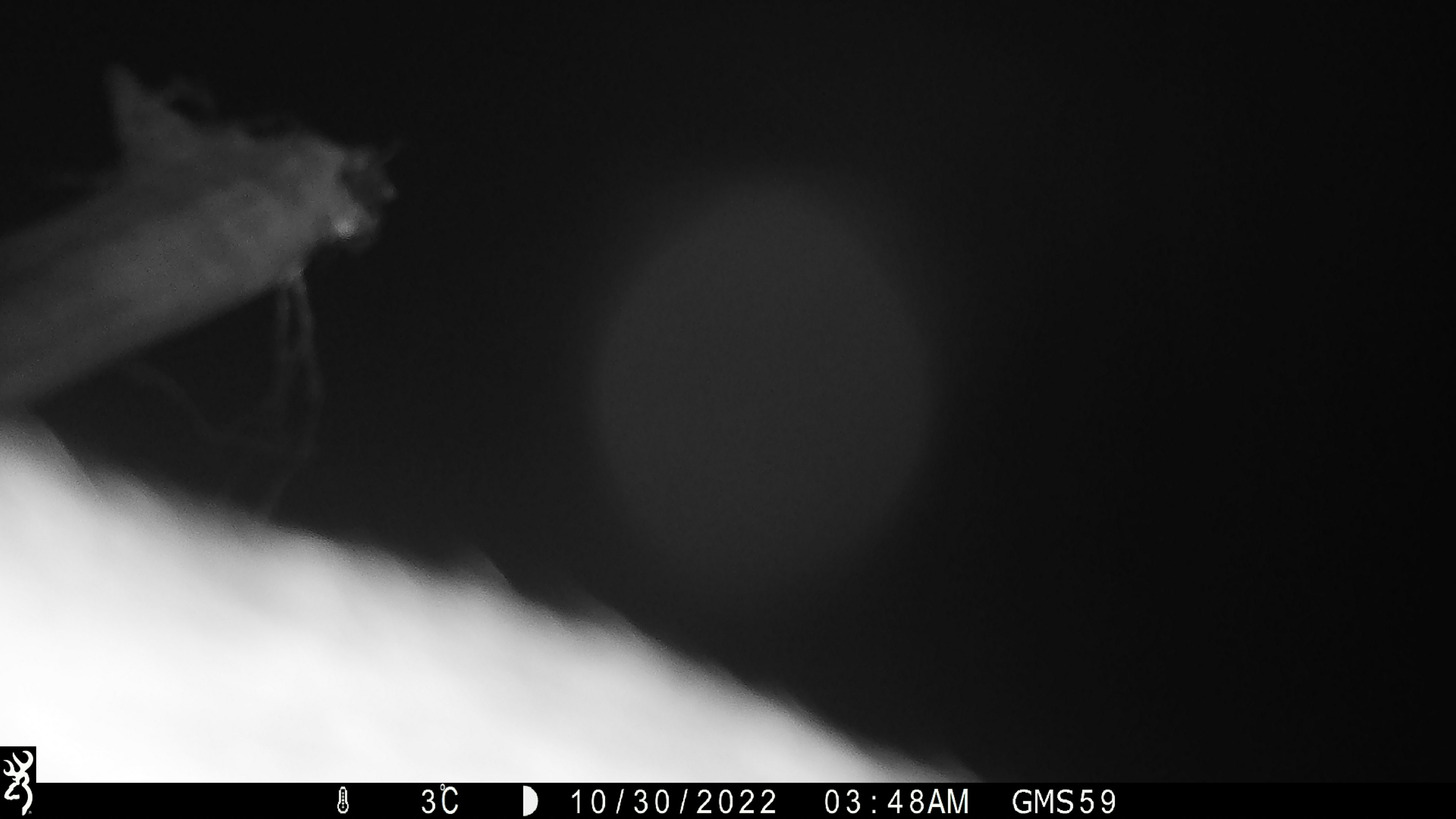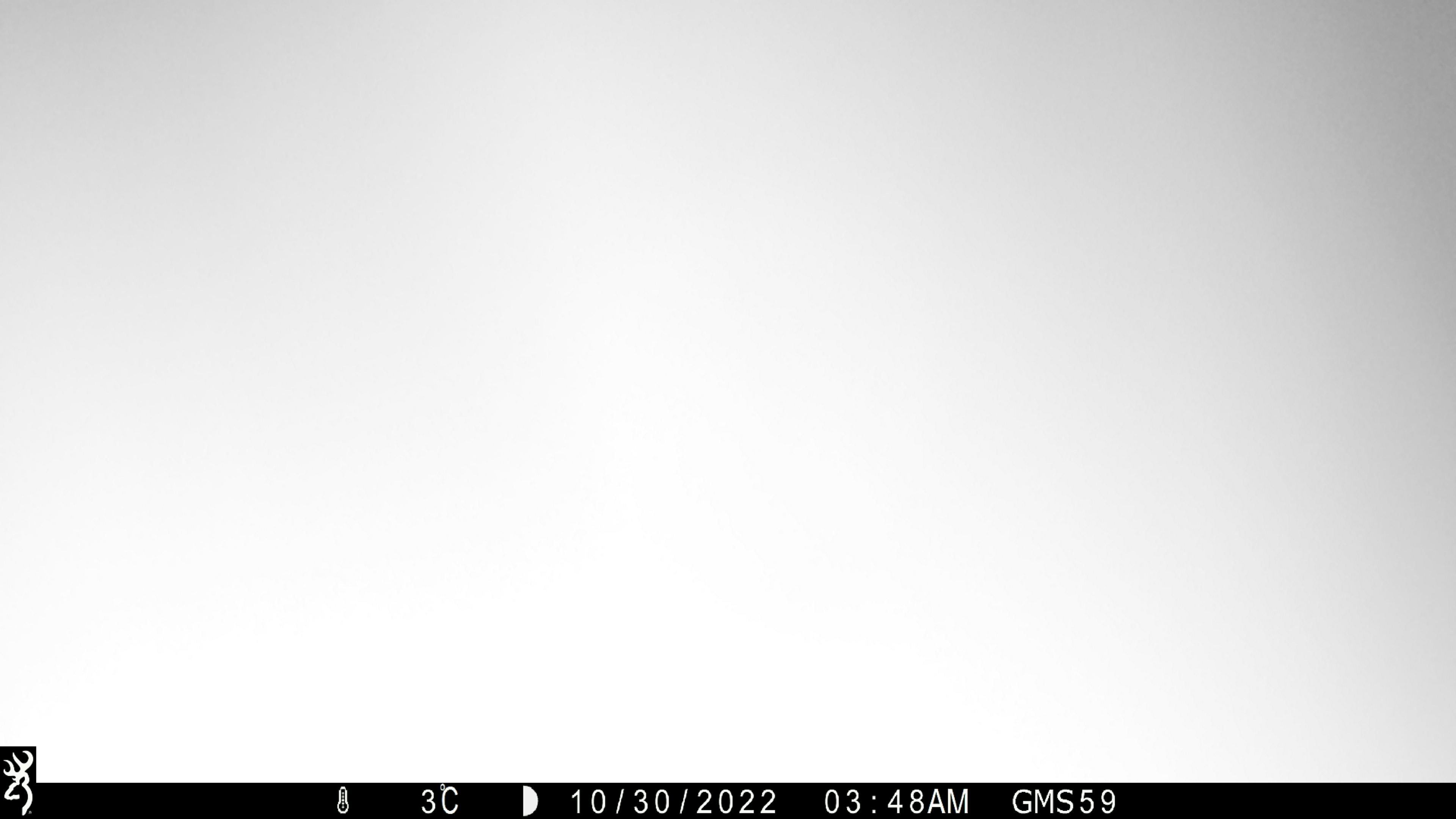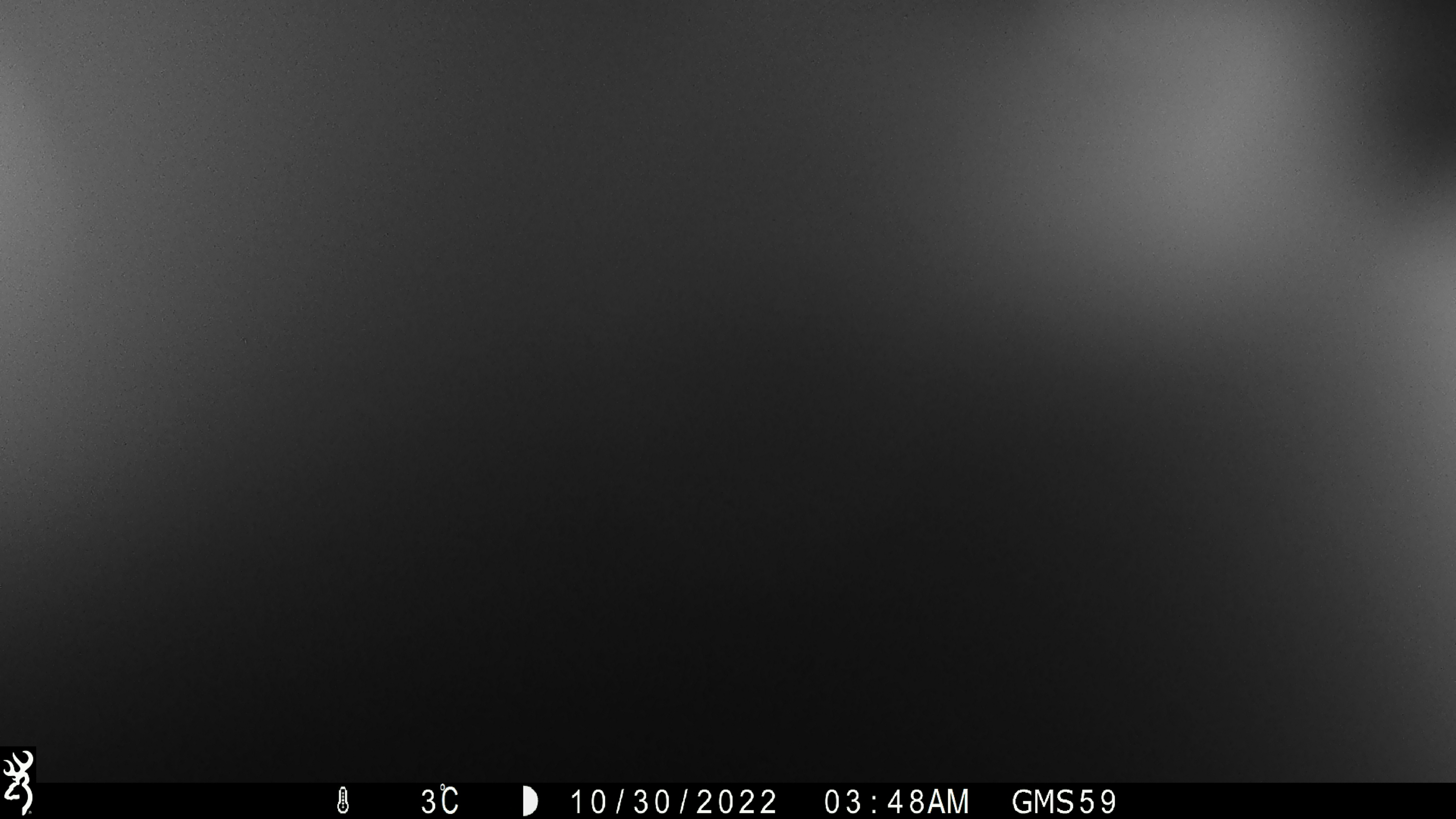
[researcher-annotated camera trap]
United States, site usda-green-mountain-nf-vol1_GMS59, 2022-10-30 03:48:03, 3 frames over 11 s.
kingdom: Animalia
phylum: Chordata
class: Mammalia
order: Artiodactyla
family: Cervidae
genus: Alces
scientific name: Alces alces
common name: moose